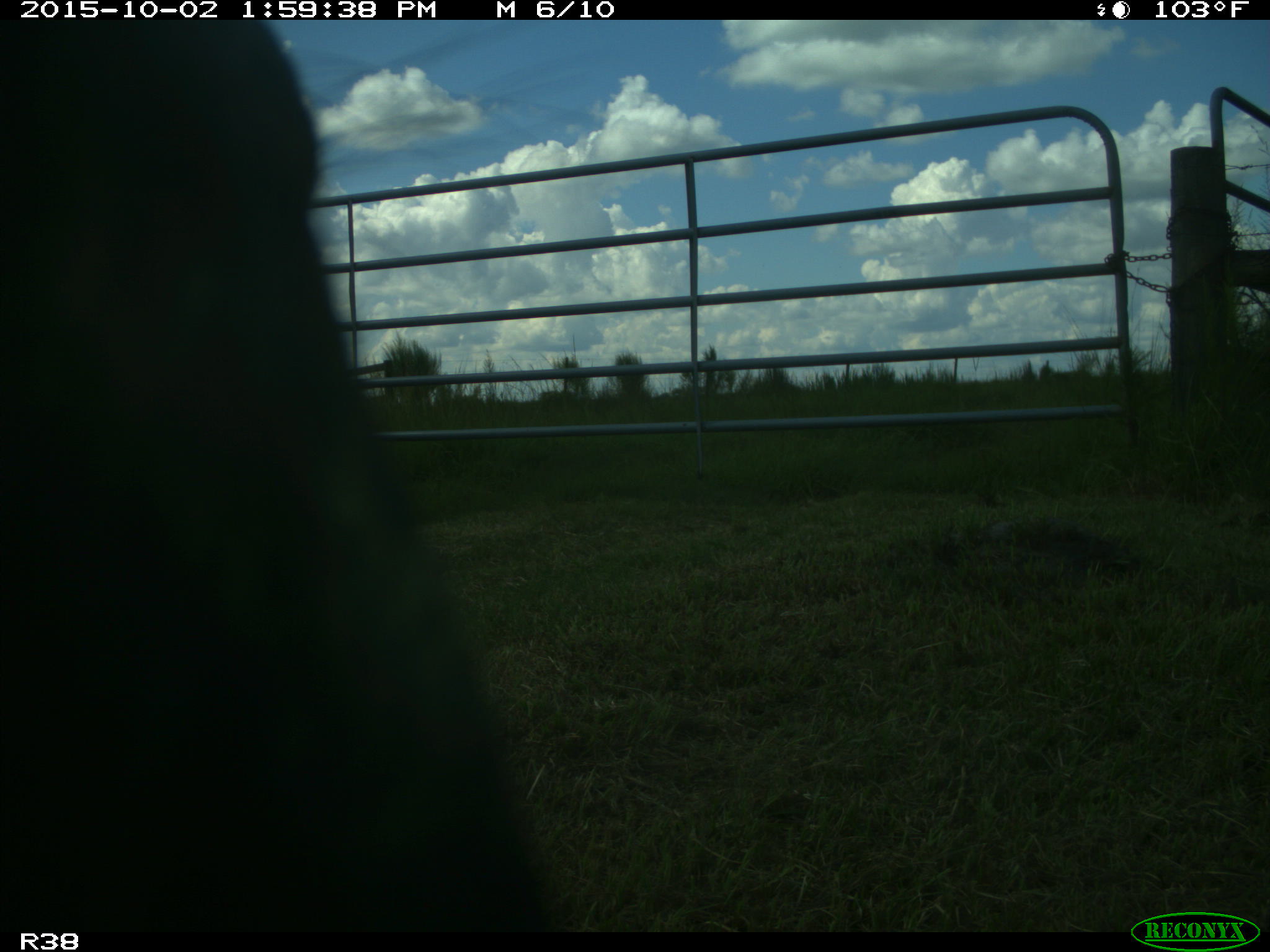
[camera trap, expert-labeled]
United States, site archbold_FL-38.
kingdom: Animalia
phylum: Chordata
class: Mammalia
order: Artiodactyla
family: Bovidae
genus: Bos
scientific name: Bos taurus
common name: domestic cow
Bos taurus (domestic cow).